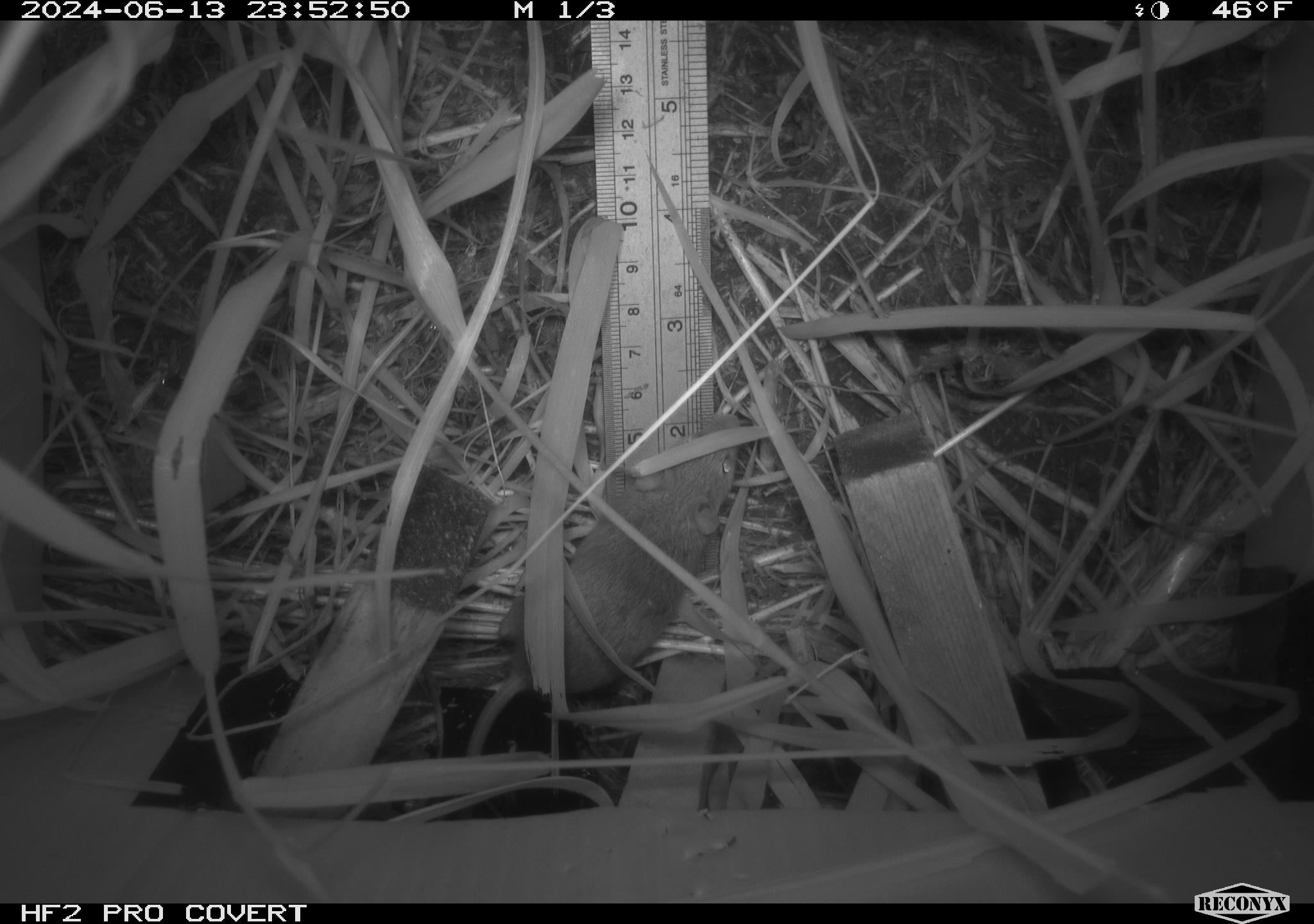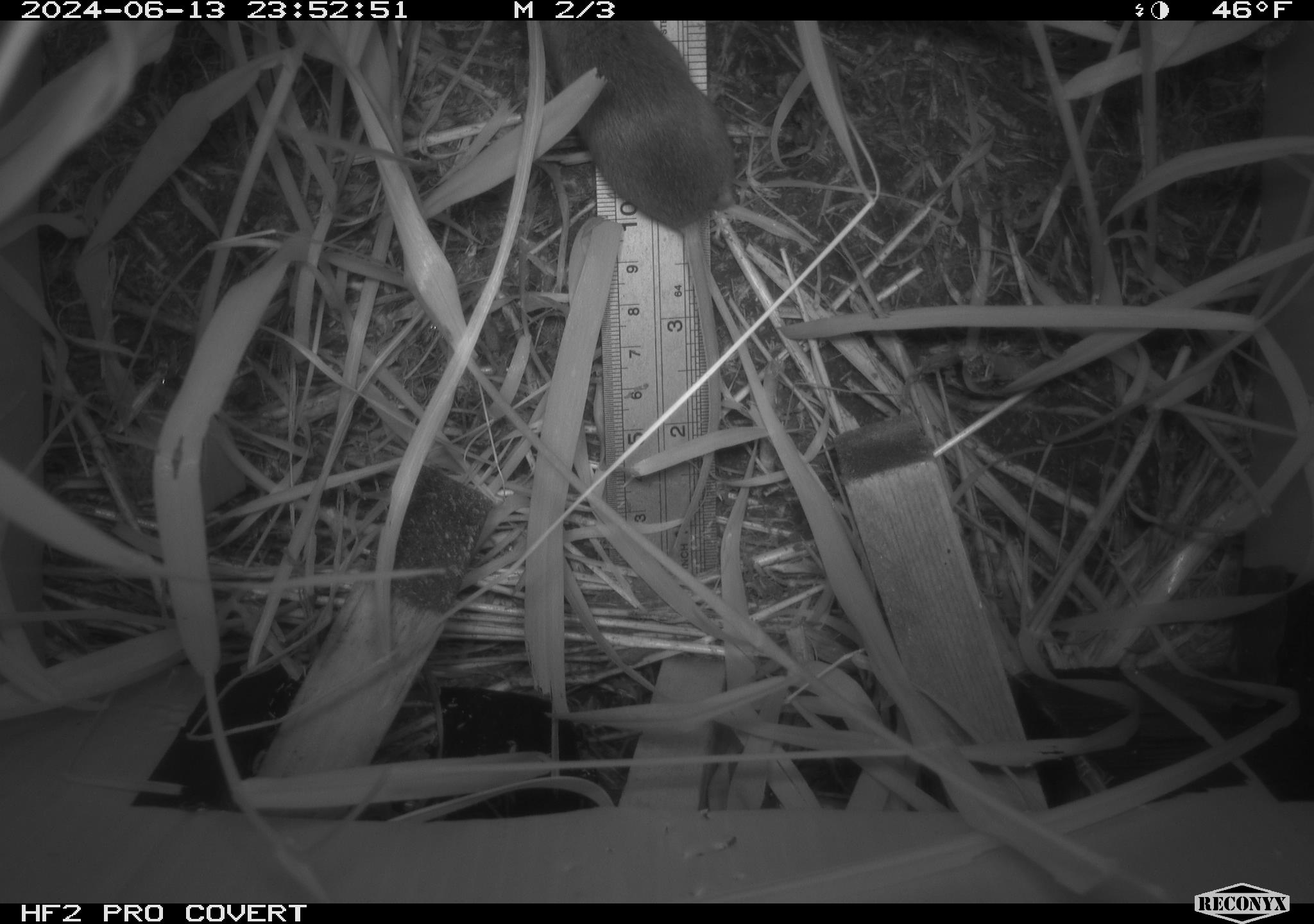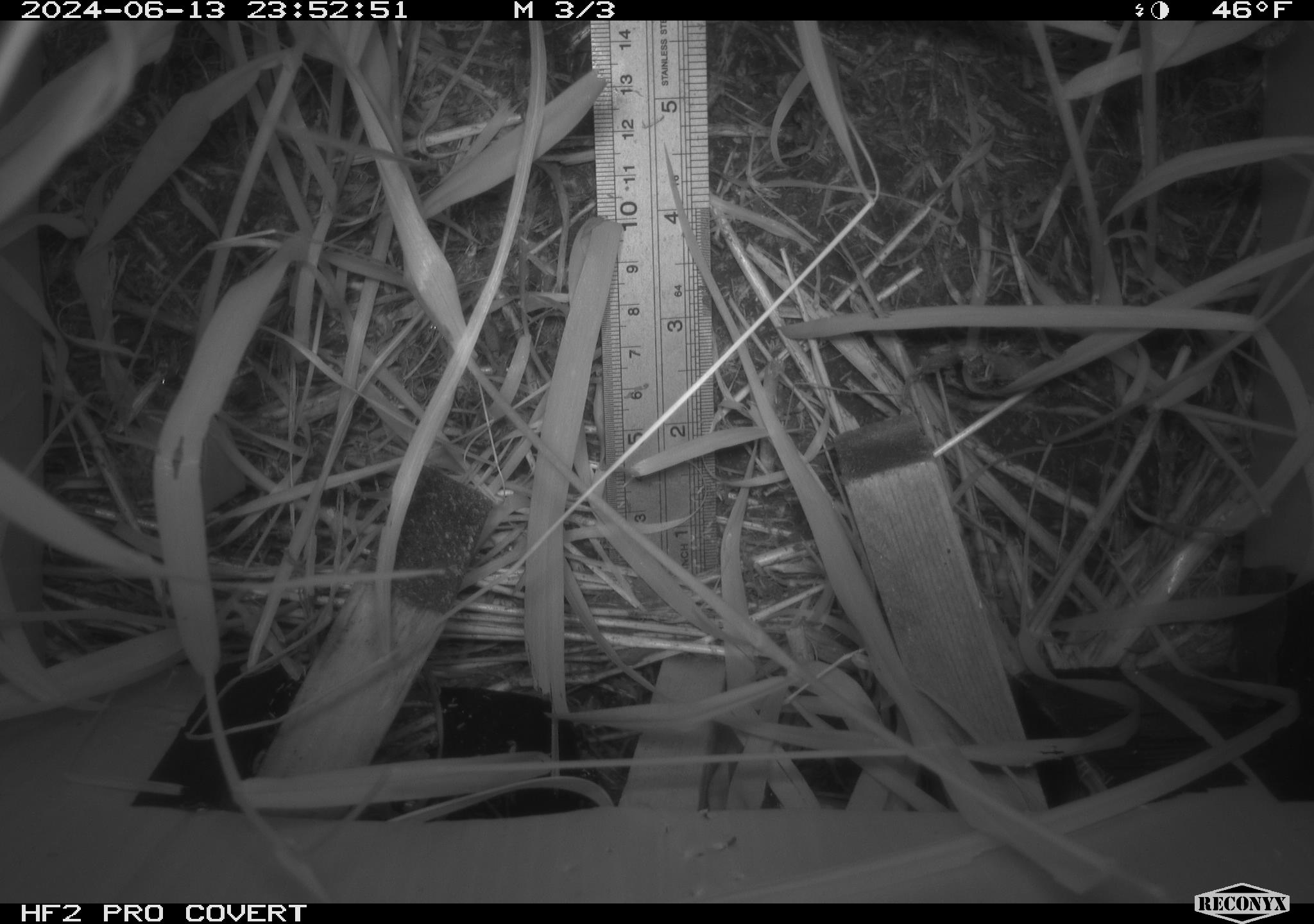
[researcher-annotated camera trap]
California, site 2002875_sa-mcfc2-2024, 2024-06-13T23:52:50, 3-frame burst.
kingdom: Animalia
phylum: Chordata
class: Mammalia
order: Rodentia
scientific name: Rodentia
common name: rodent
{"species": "rodent (Rodentia)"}